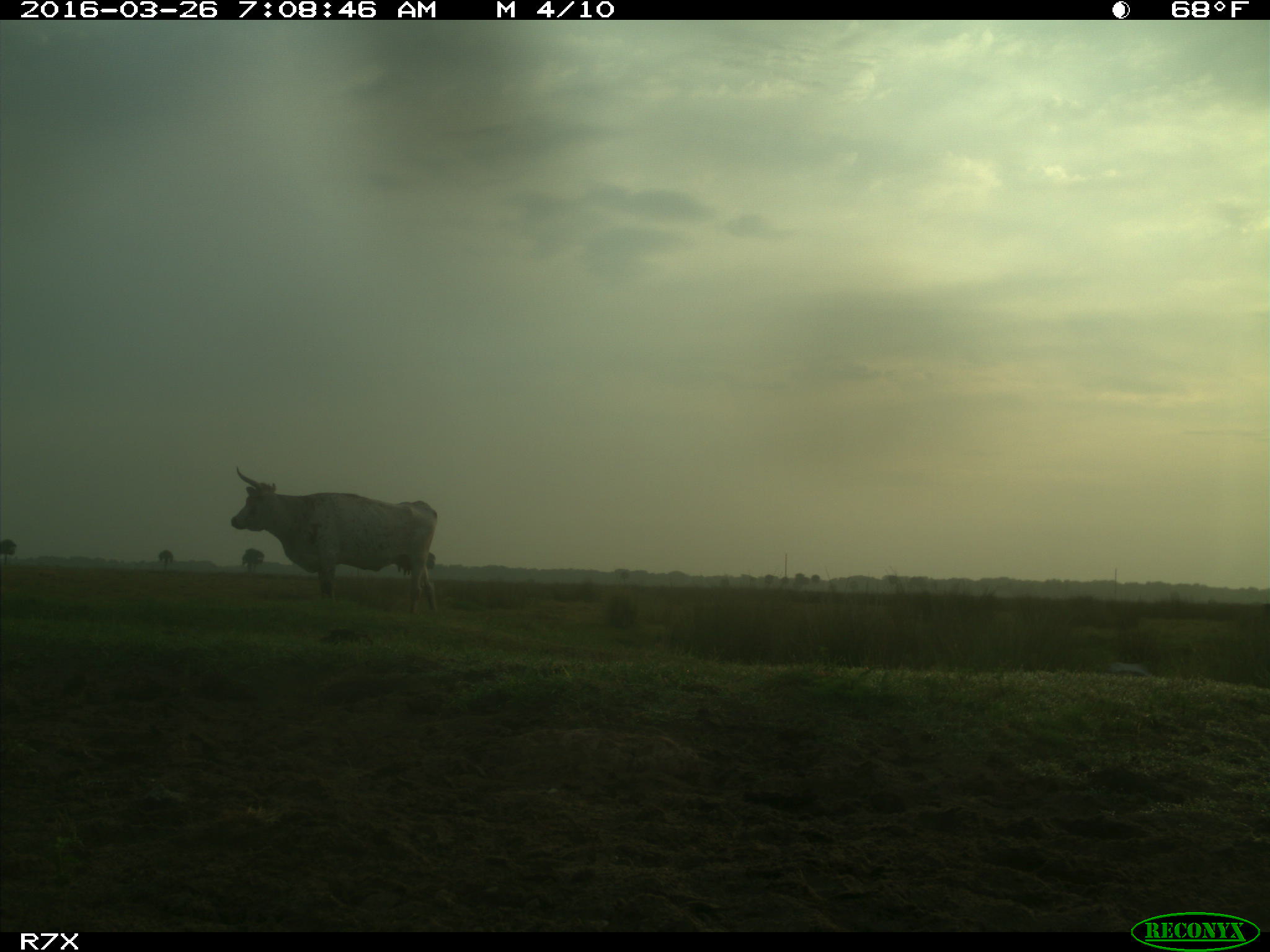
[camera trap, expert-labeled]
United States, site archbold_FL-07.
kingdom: Animalia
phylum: Chordata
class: Mammalia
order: Artiodactyla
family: Bovidae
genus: Bos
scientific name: Bos taurus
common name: domestic cow